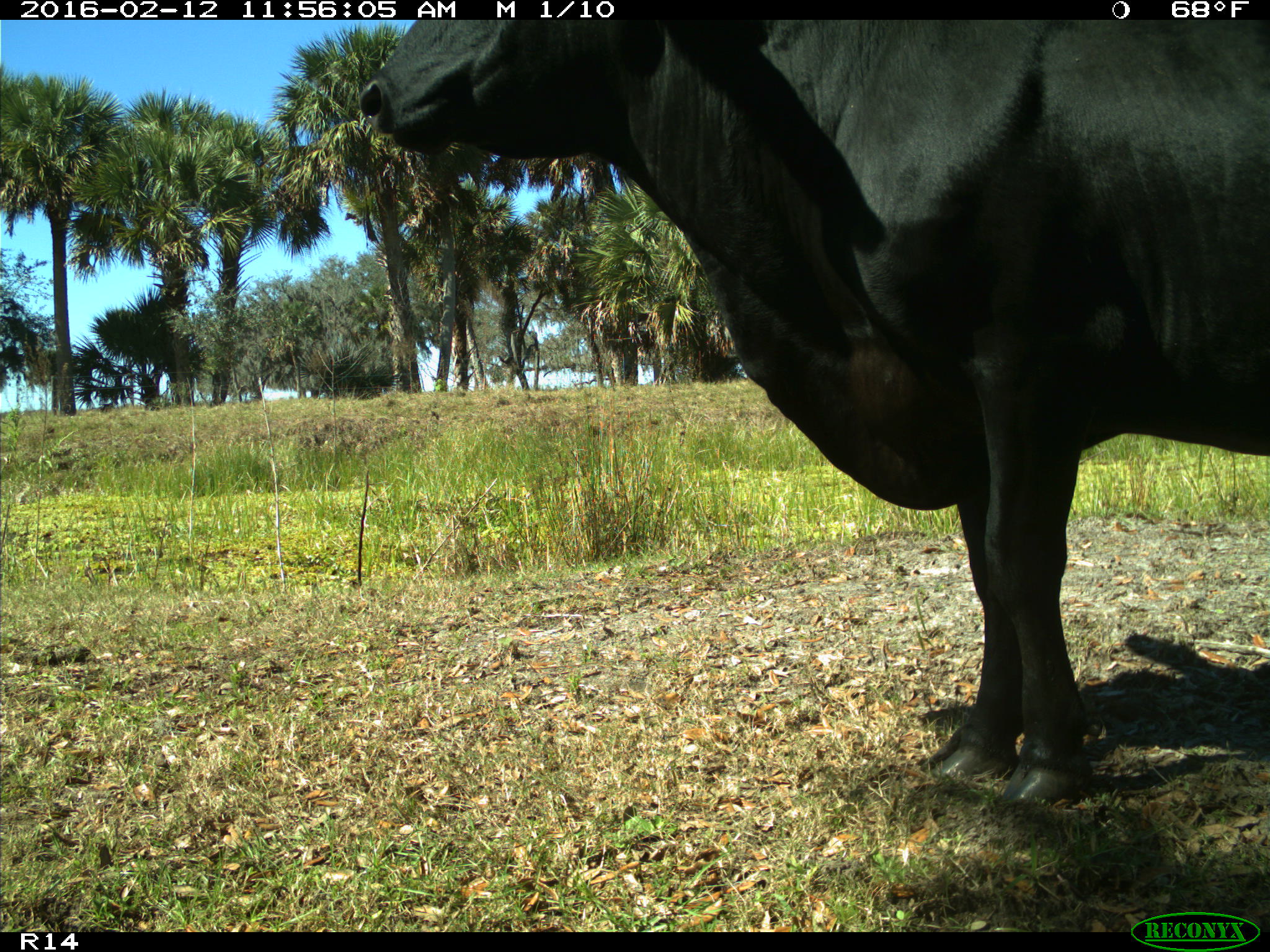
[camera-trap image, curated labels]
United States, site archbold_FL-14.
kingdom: Animalia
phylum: Chordata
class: Mammalia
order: Artiodactyla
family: Bovidae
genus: Bos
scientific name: Bos taurus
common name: domestic cow